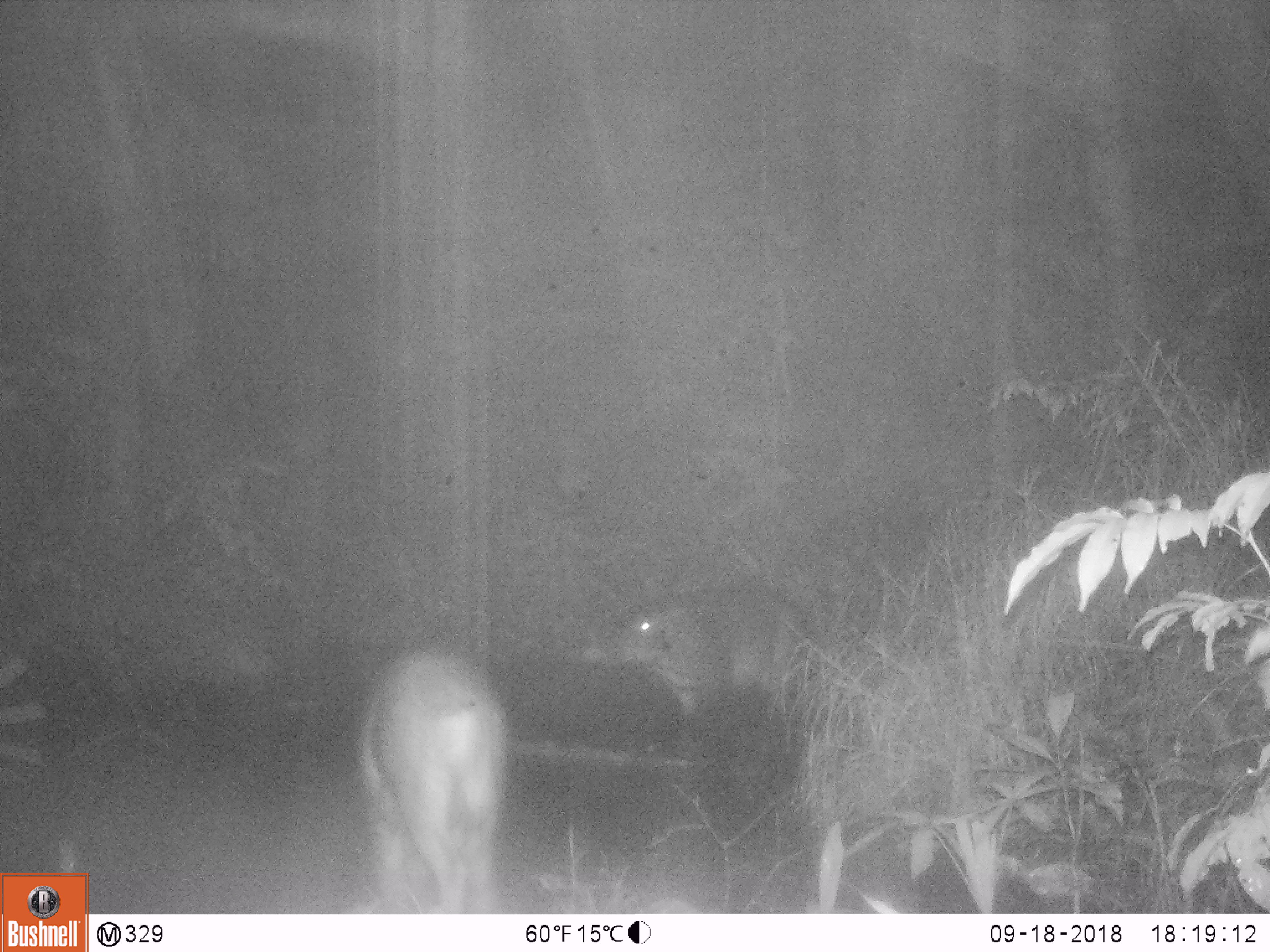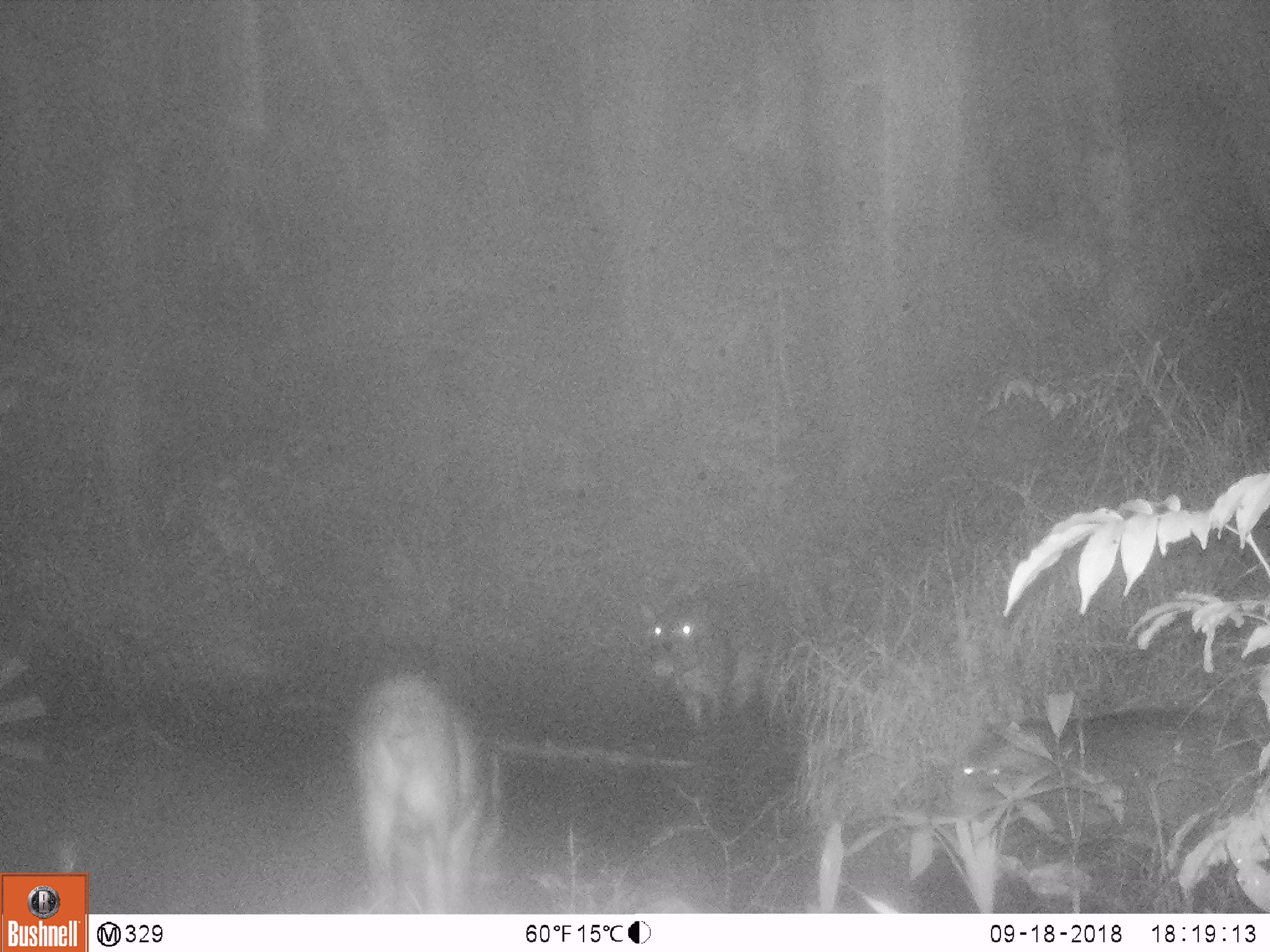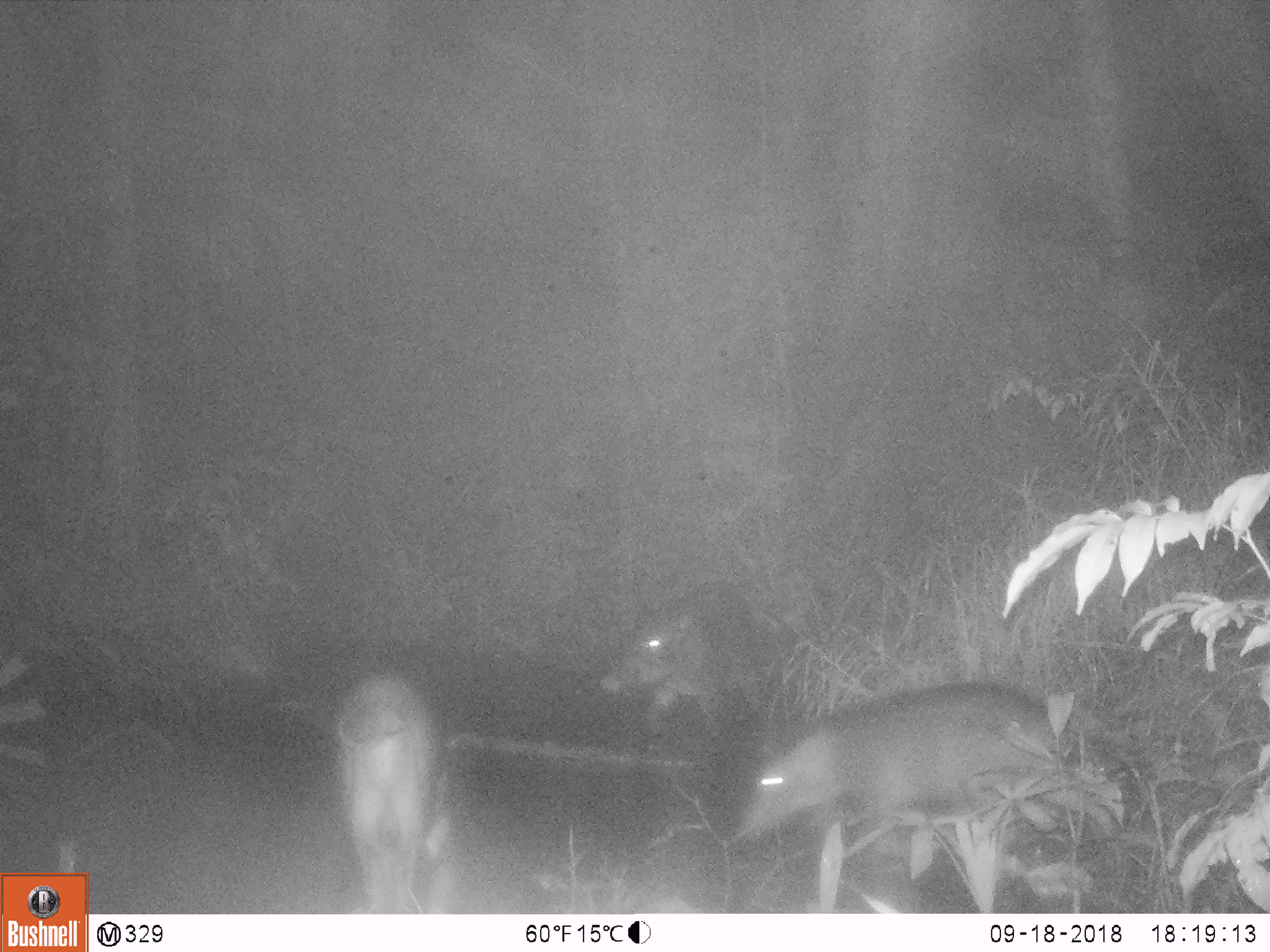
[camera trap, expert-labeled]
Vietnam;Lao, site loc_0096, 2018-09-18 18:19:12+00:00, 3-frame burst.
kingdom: Animalia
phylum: Chordata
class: Mammalia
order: Artiodactyla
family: Suidae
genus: Sus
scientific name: Sus scrofa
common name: eurasian wild pig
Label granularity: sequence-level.